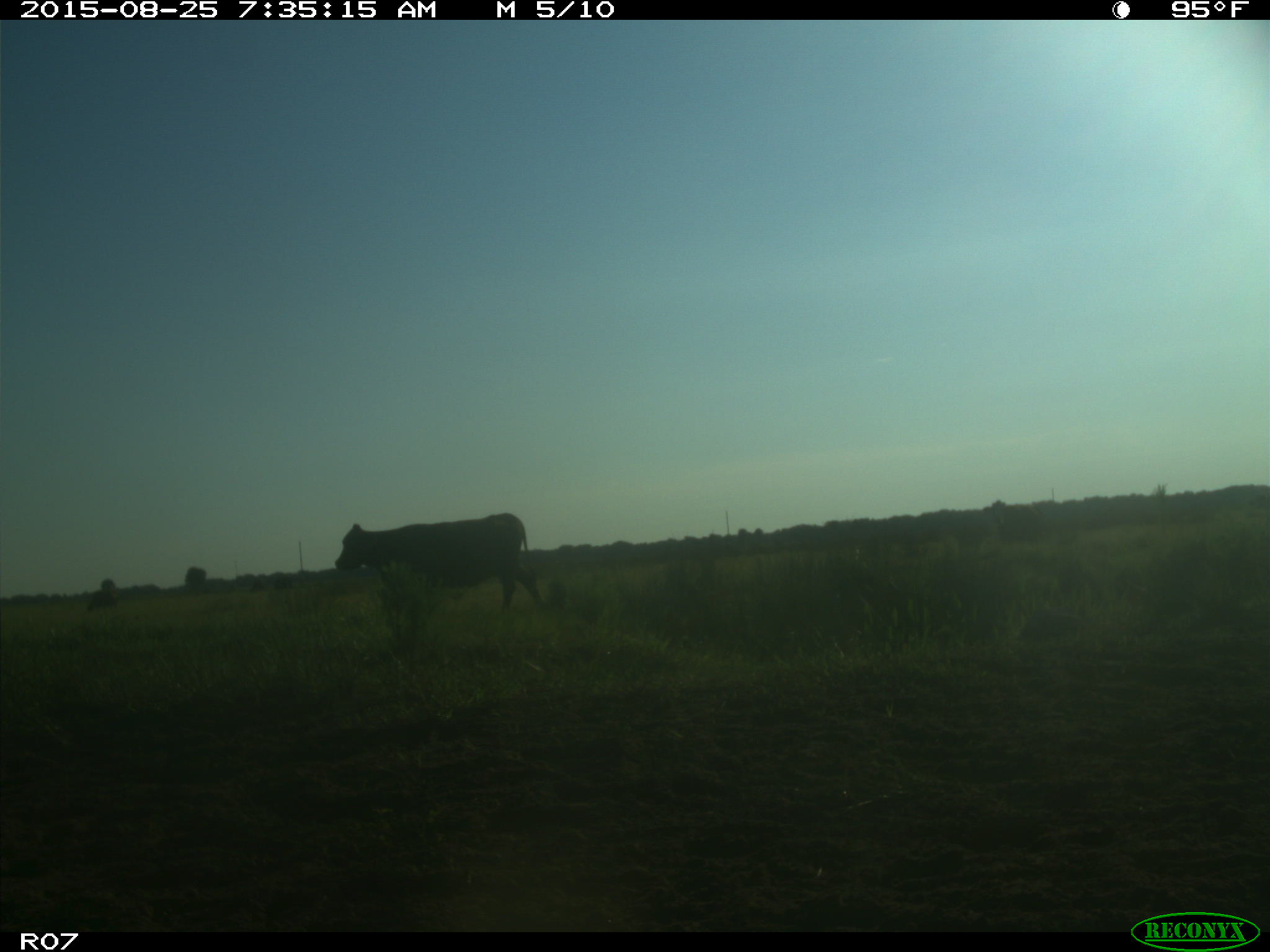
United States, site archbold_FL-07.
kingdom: Animalia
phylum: Chordata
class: Mammalia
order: Artiodactyla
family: Bovidae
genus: Bos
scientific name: Bos taurus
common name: domestic cow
Bos taurus (domestic cow).